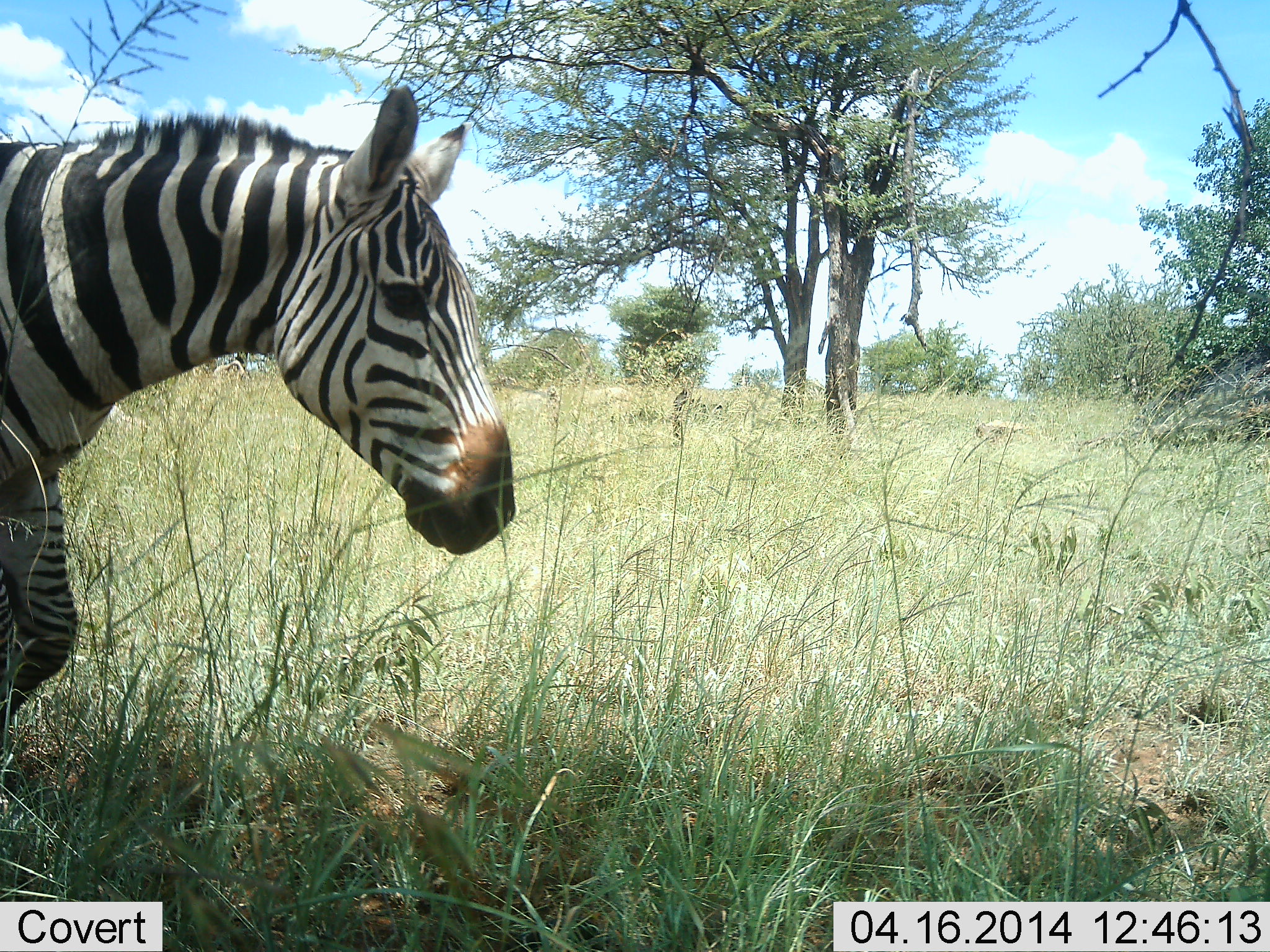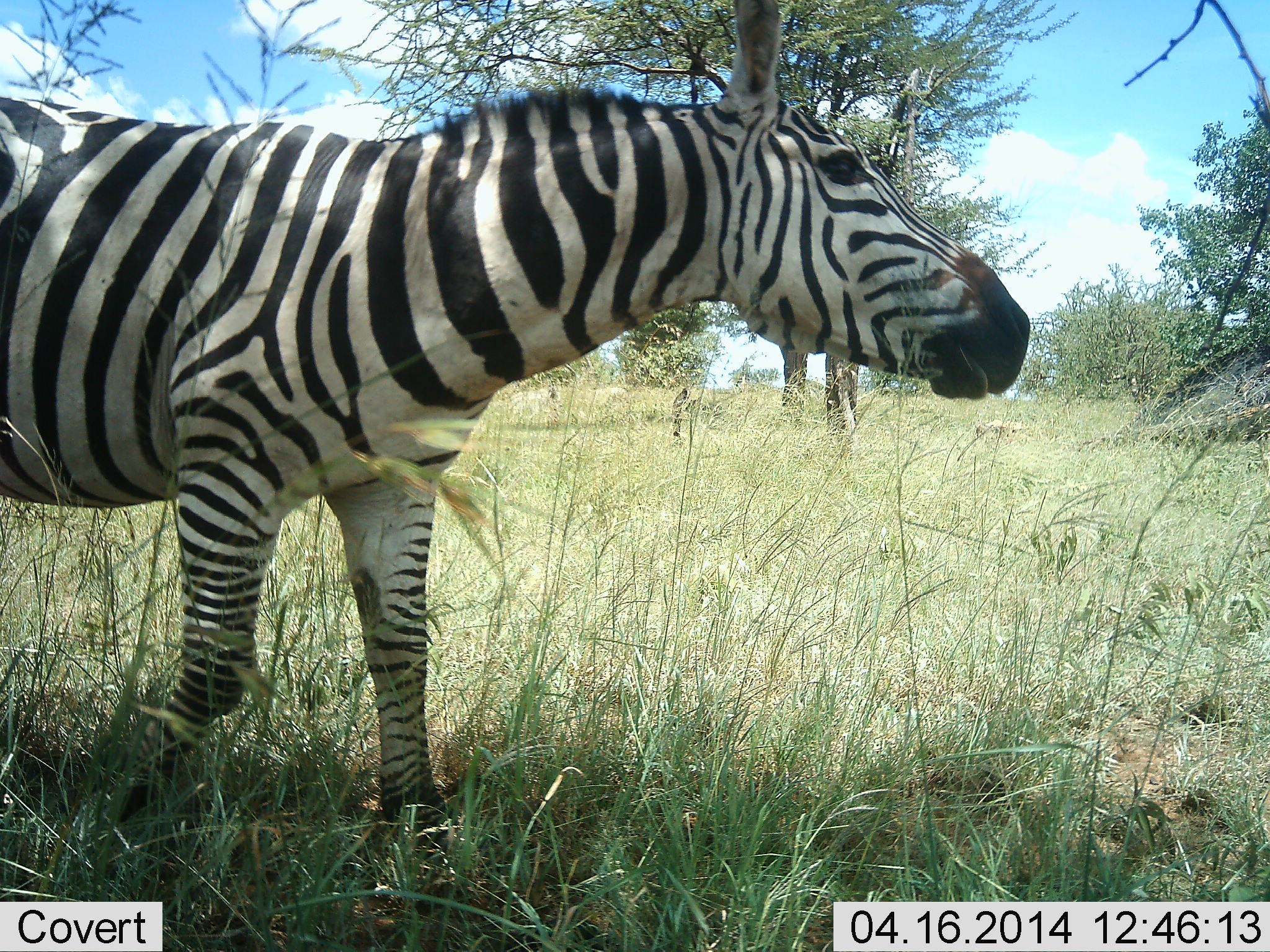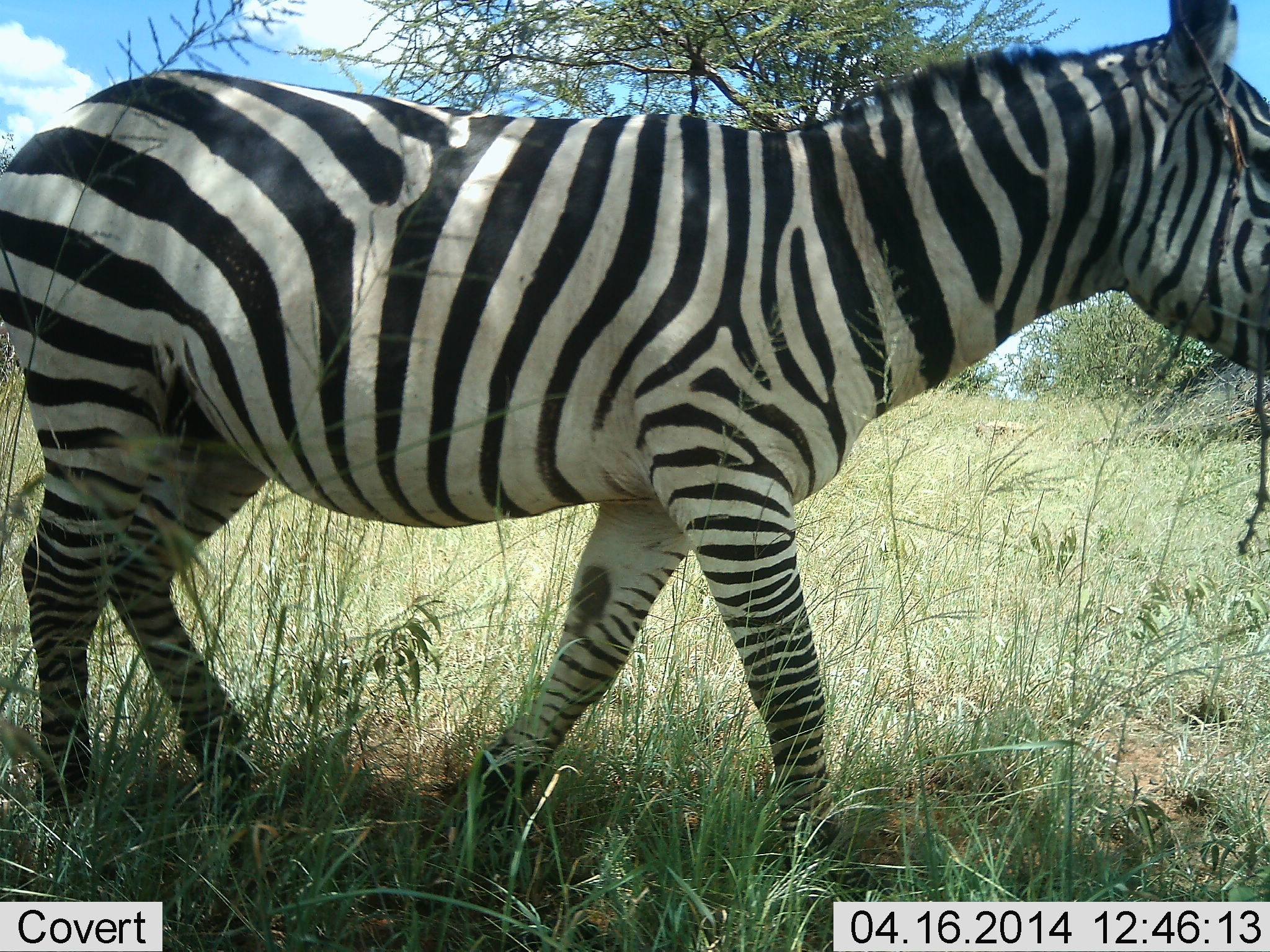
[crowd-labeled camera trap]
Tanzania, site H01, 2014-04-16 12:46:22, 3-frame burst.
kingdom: Animalia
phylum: Chordata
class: Mammalia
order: Perissodactyla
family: Equidae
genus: Equus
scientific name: Equus quagga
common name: plains zebra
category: zebra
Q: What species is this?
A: Zebra (plains zebra) (Equus quagga).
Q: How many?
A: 1.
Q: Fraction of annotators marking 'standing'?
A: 30%.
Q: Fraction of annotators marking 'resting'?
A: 0%.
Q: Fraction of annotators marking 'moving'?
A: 70%.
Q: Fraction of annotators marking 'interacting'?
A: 0%.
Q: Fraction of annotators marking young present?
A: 0%.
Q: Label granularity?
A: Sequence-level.